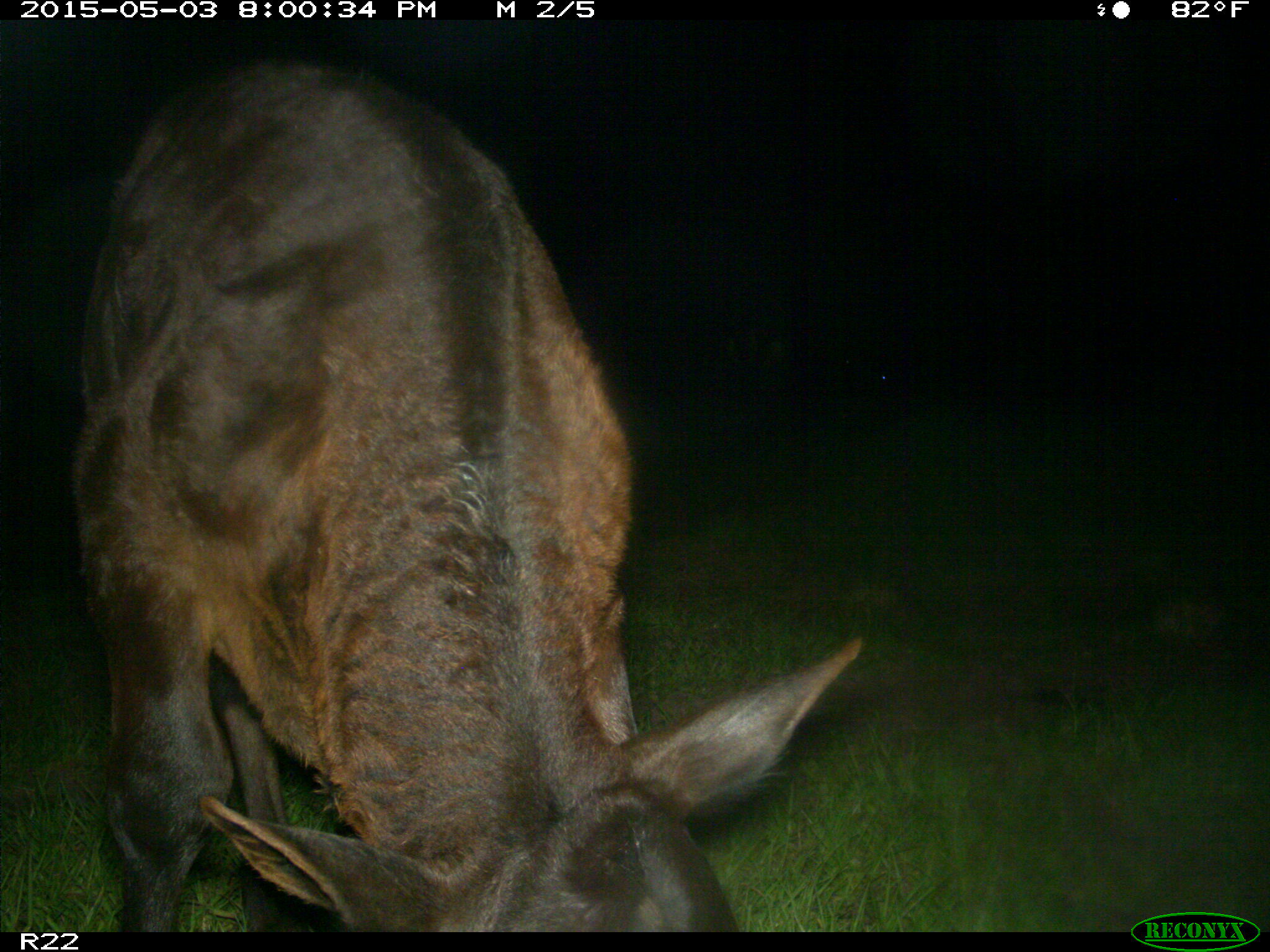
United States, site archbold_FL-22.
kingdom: Animalia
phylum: Chordata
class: Mammalia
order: Artiodactyla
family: Bovidae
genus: Bos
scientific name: Bos taurus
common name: domestic cow